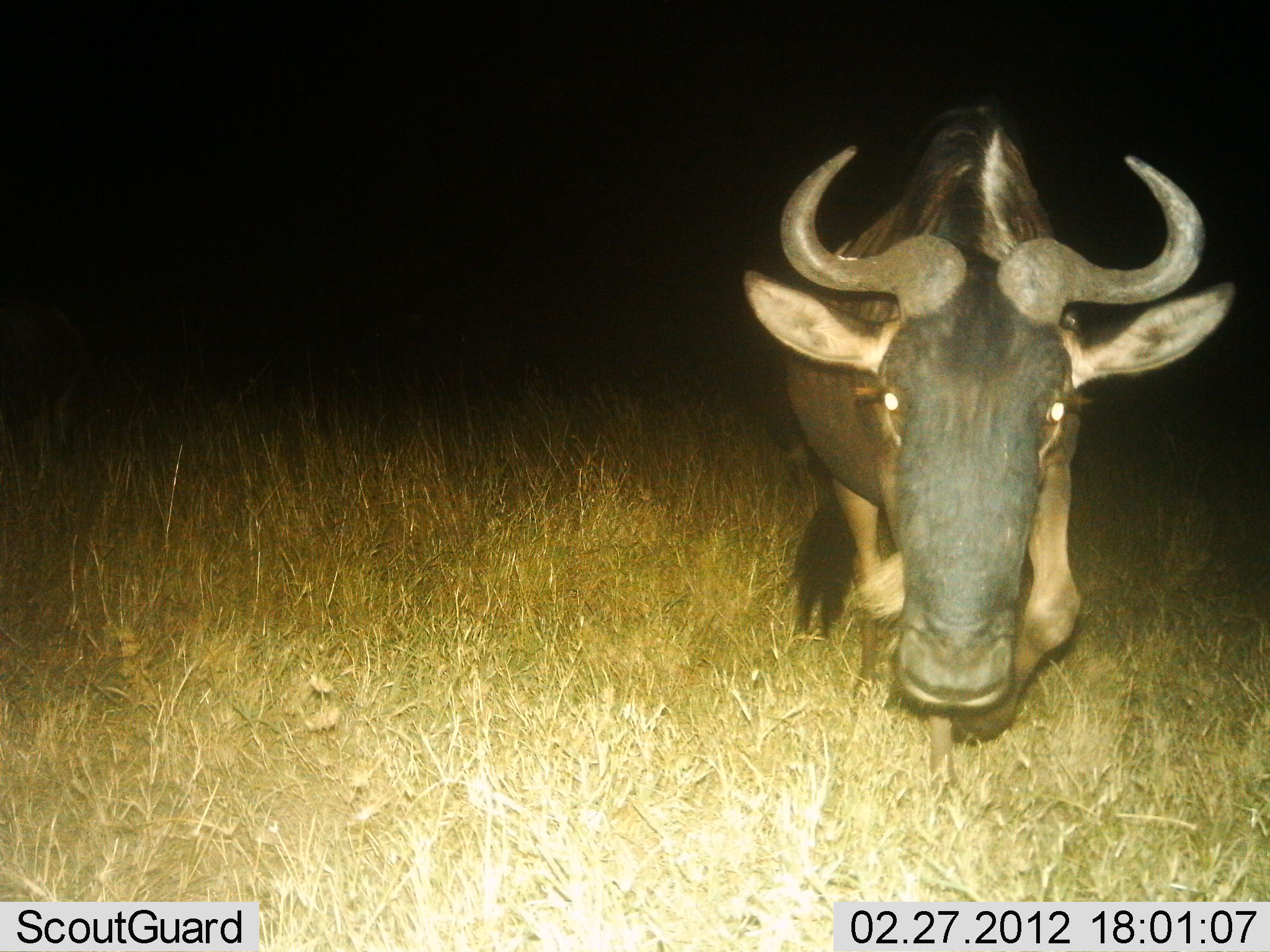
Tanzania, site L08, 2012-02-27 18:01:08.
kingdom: Animalia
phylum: Chordata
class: Mammalia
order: Artiodactyla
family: Bovidae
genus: Connochaetes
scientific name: Connochaetes taurinus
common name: blue wildebeest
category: wildebeest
Wildebeest (blue wildebeest) (Connochaetes taurinus), count 1. Behavior (volunteer vote fractions): standing 44%, resting 0%, moving 56%, interacting 0%. Young present (vote fraction): 0%. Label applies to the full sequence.